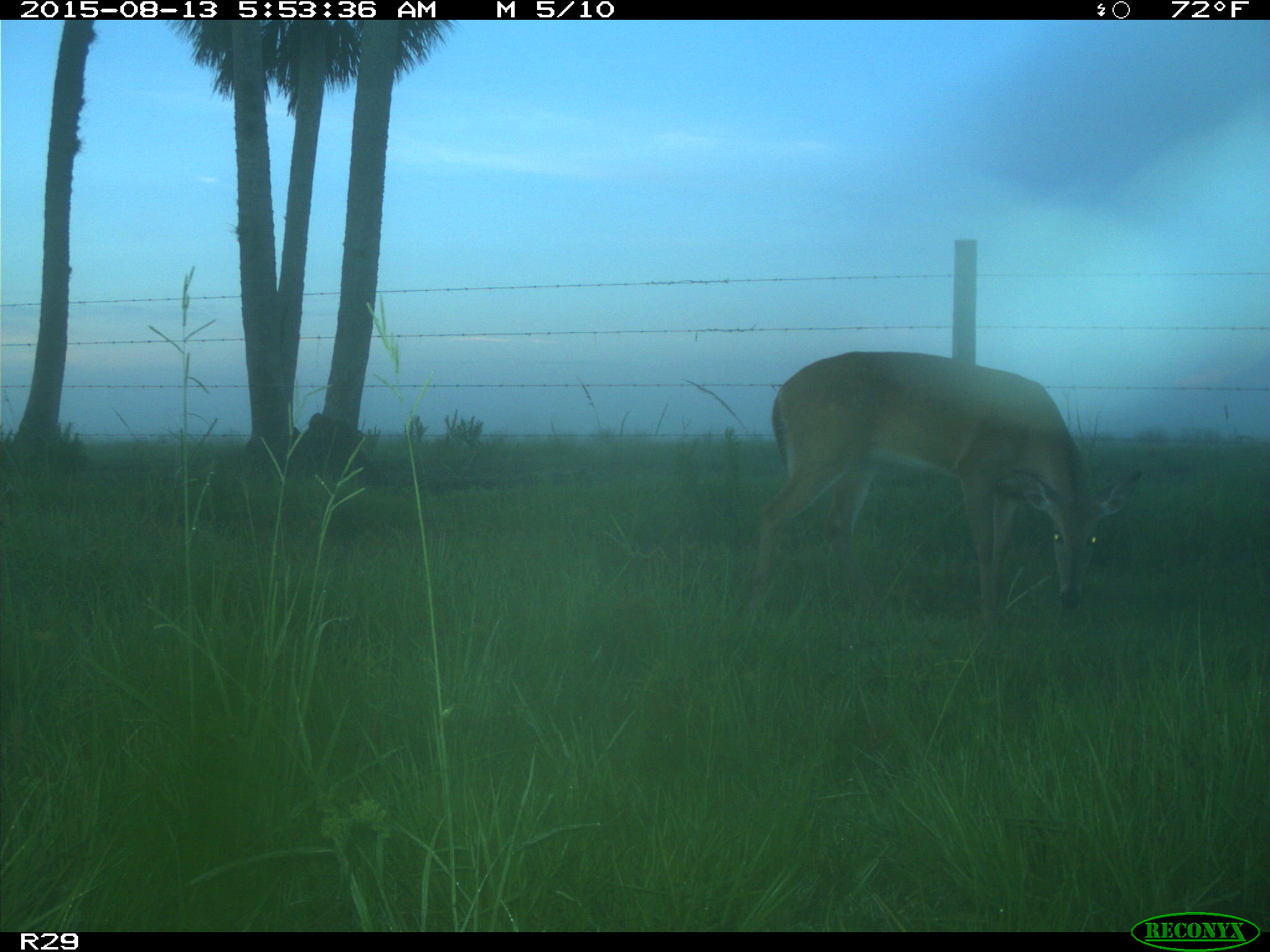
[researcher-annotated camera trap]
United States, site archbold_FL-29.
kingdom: Animalia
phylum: Chordata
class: Mammalia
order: Artiodactyla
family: Cervidae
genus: Odocoileus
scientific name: Odocoileus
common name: deer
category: unidentified deer